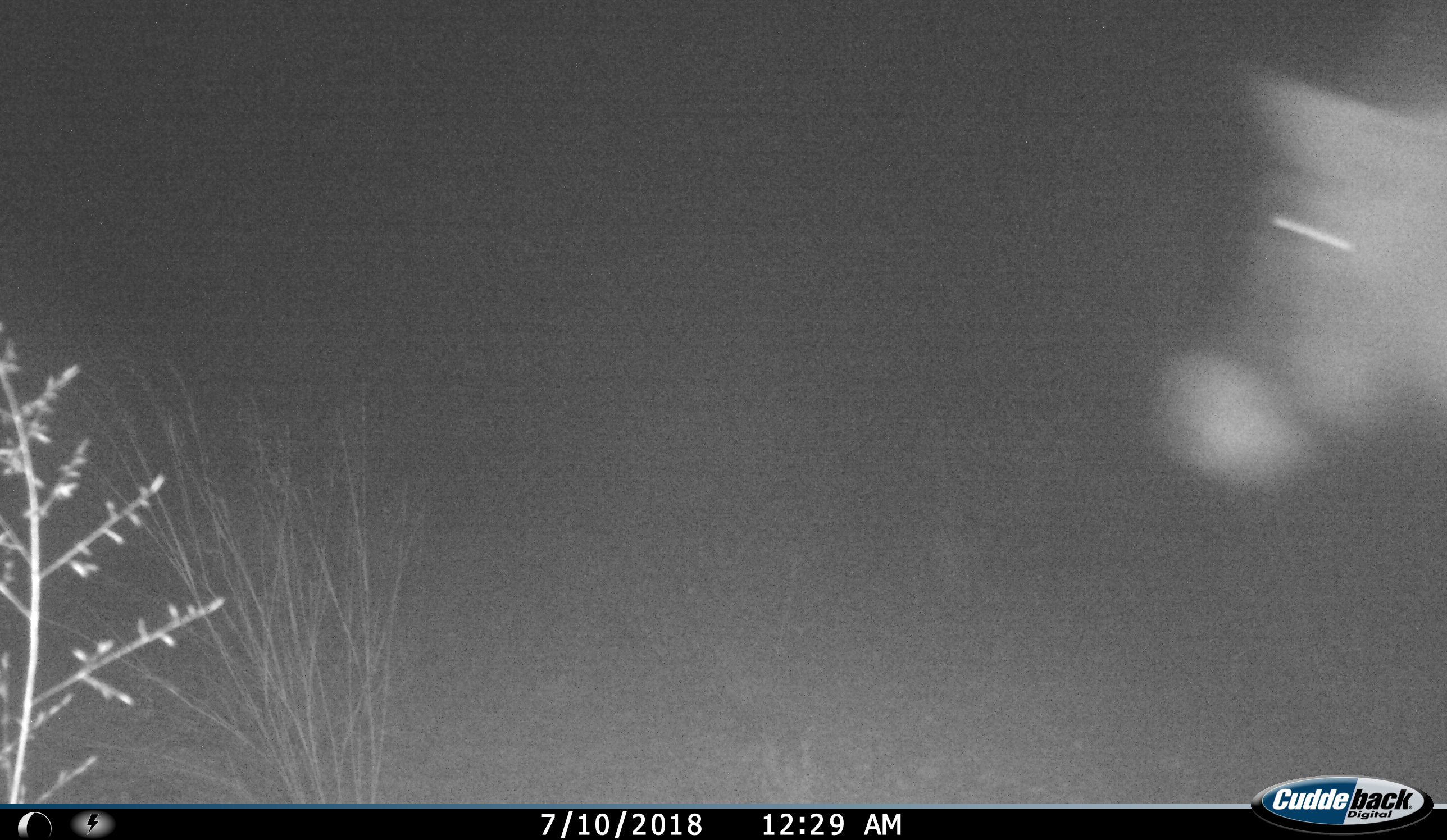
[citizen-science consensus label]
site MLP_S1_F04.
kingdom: Animalia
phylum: Chordata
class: Mammalia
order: Artiodactyla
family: Bovidae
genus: Oryx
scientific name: Oryx gazella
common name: gemsbok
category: oryx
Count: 1.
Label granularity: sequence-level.